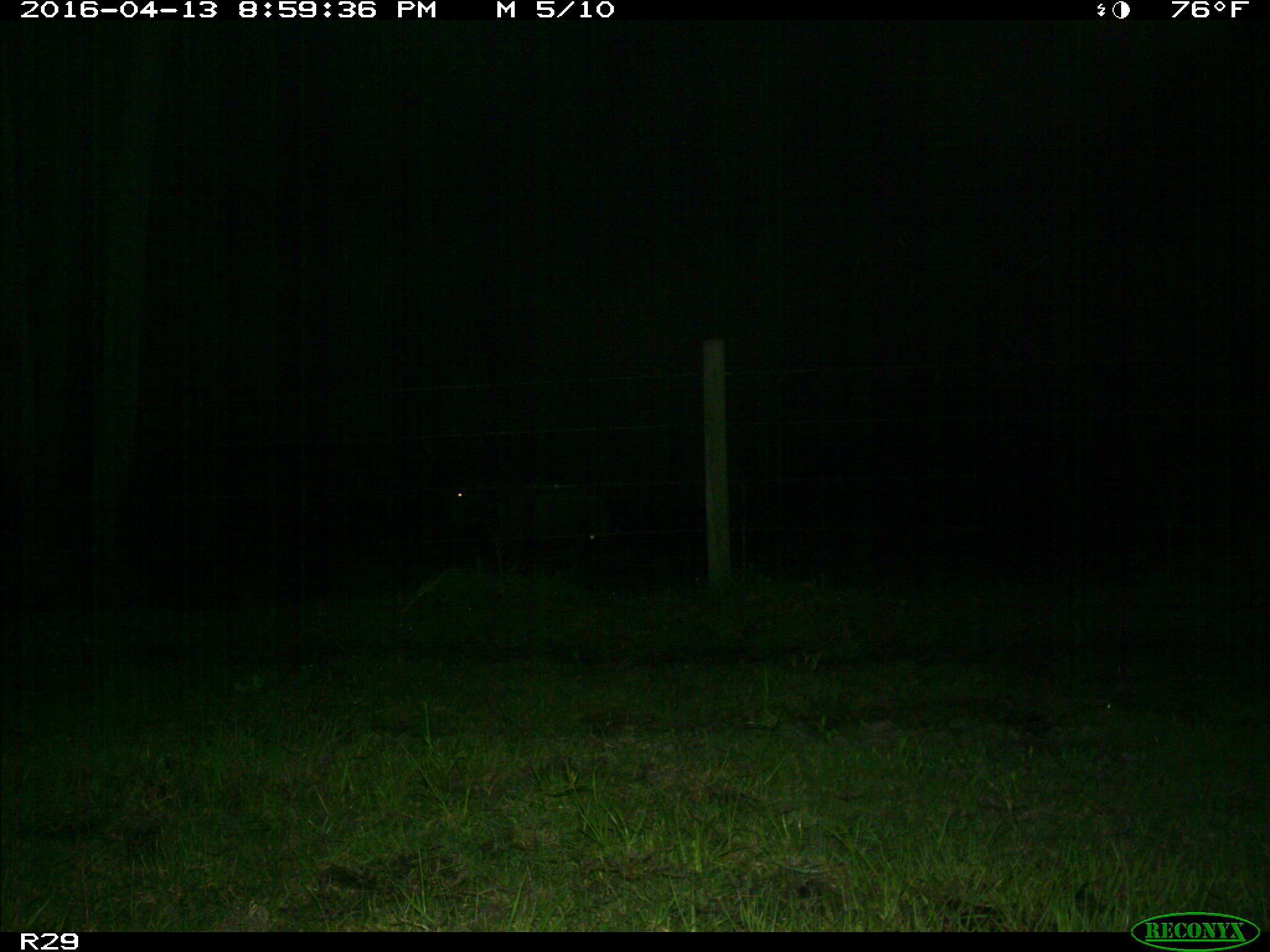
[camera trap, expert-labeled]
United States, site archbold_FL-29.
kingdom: Animalia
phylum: Chordata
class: Mammalia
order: Artiodactyla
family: Bovidae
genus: Bos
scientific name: Bos taurus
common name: domestic cow